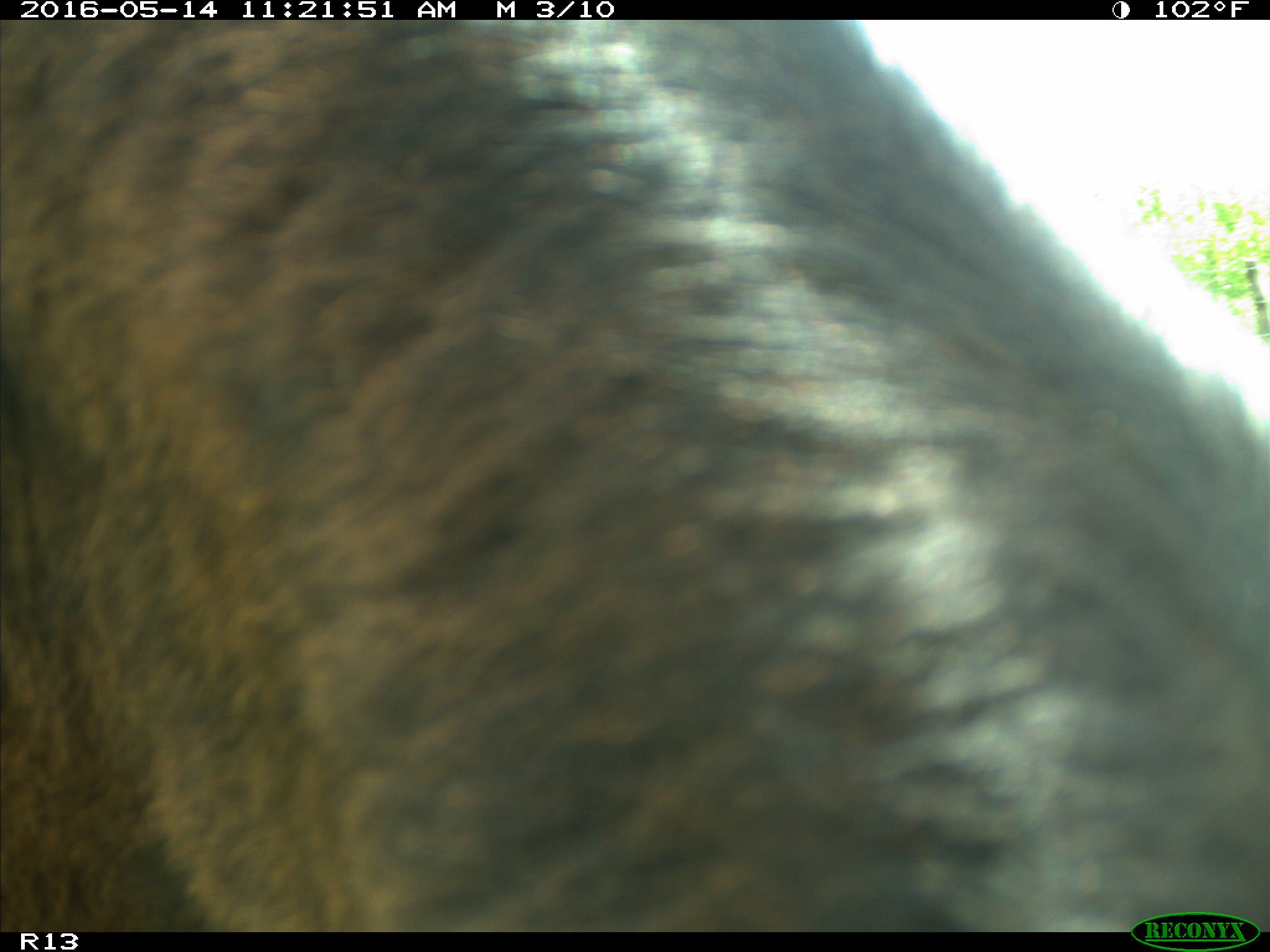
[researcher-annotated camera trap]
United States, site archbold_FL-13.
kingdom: Animalia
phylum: Chordata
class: Mammalia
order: Artiodactyla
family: Bovidae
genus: Bos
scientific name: Bos taurus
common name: domestic cow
Bos taurus (domestic cow).